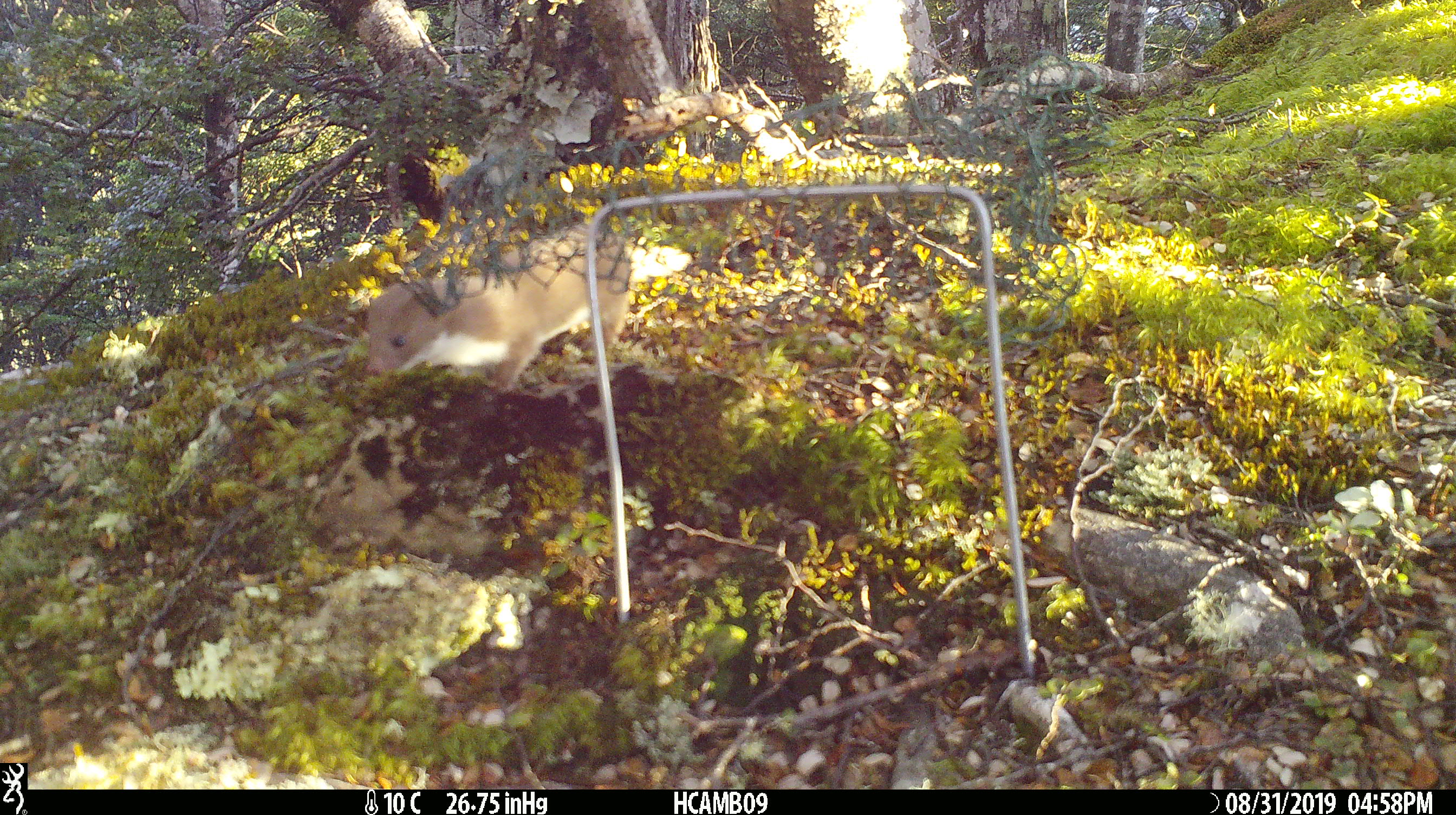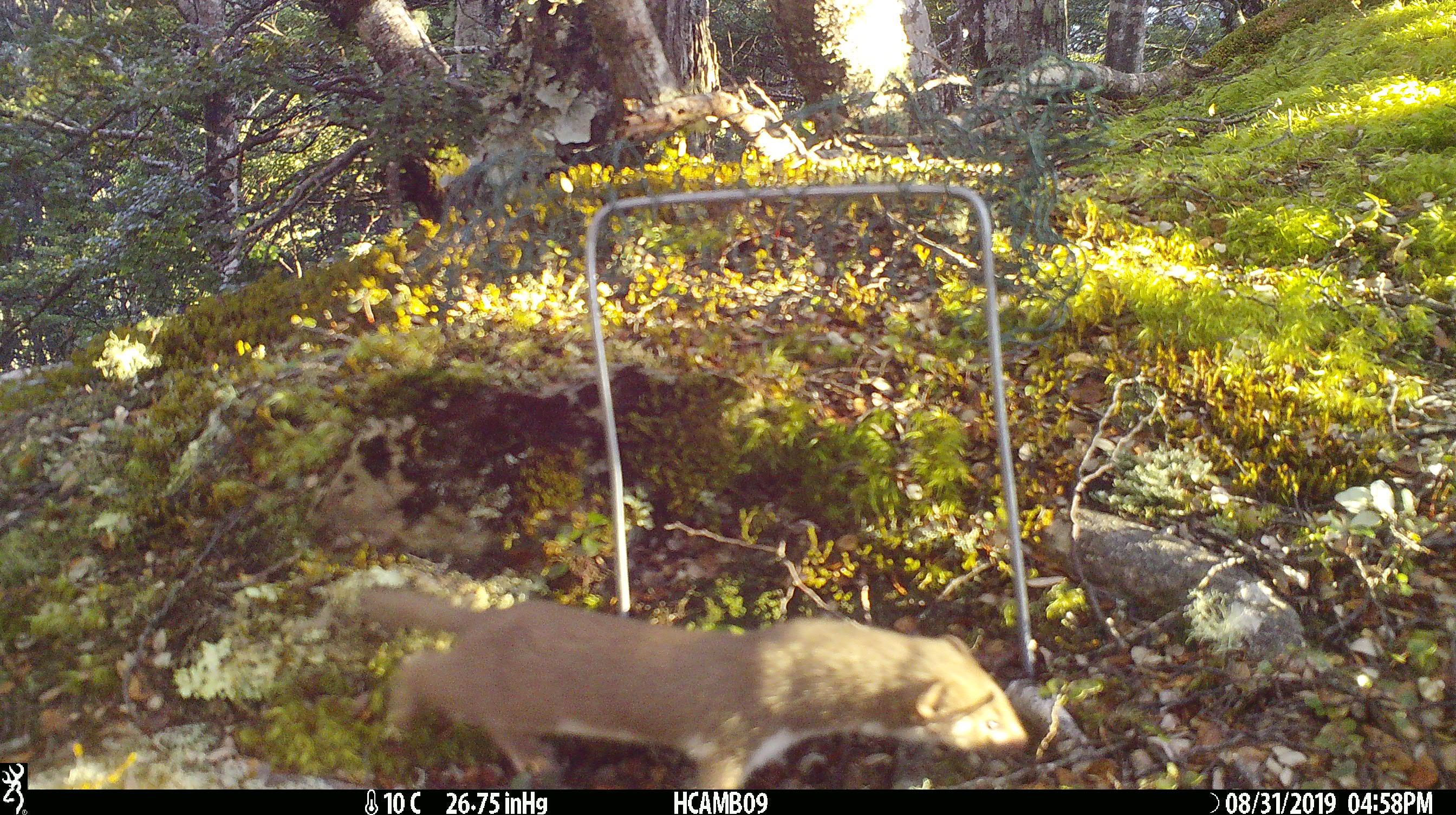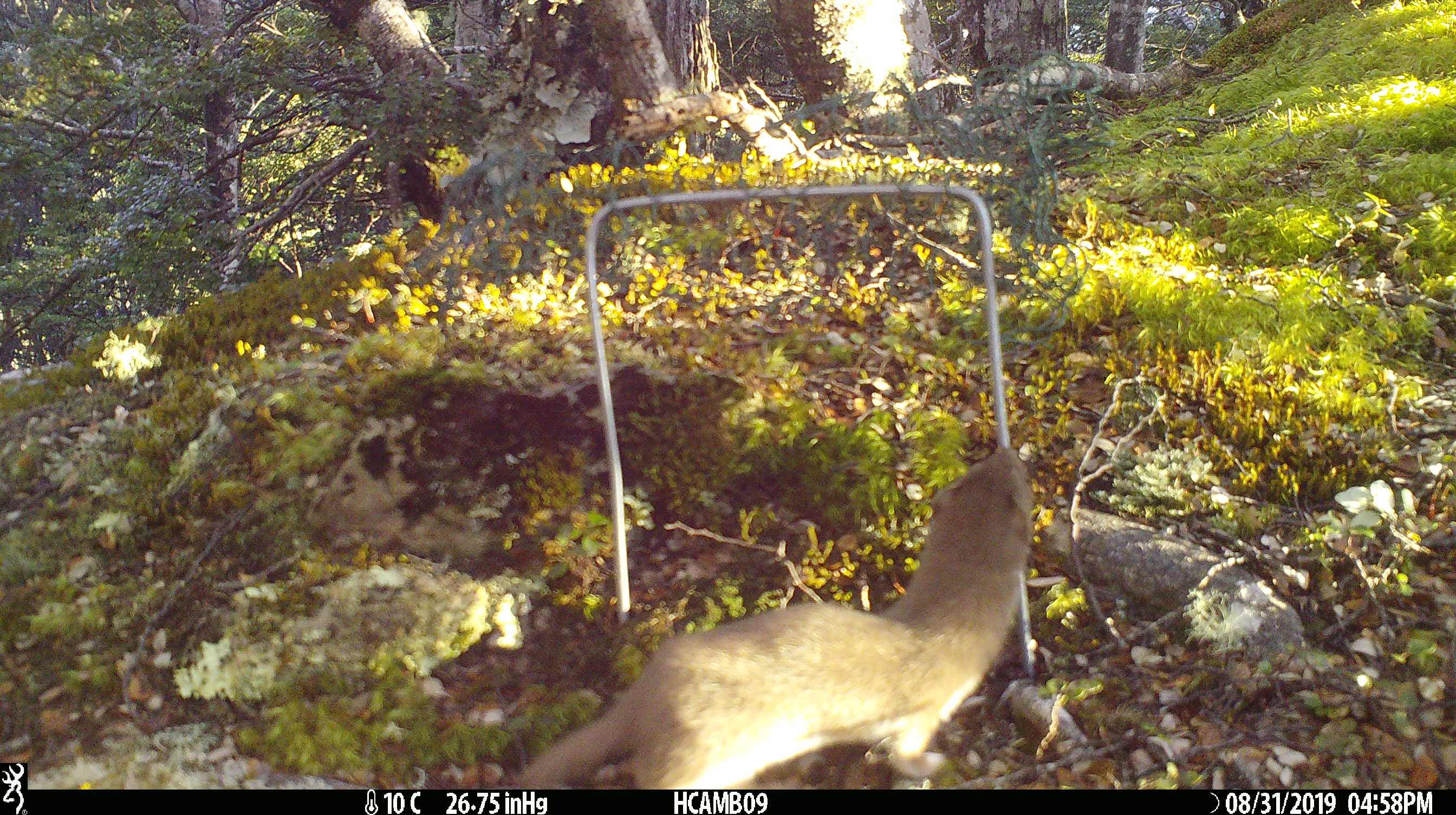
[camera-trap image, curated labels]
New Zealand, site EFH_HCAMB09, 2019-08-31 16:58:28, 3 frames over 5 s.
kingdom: Animalia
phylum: Chordata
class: Mammalia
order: Carnivora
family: Mustelidae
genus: Mustela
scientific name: Mustela nivalis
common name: least weasel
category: weasel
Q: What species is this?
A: Weasel (least weasel) (Mustela nivalis).